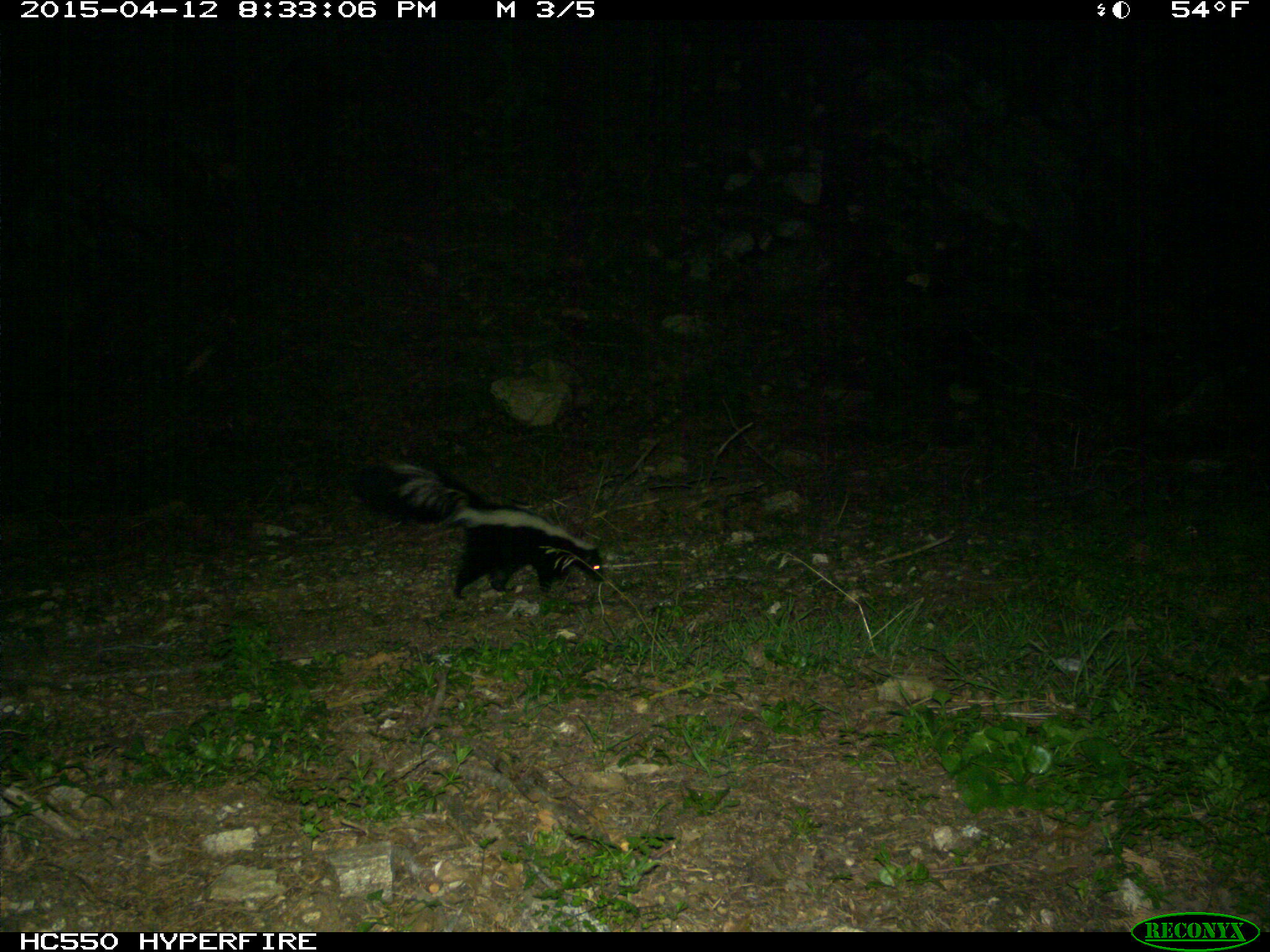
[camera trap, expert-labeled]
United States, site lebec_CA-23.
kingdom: Animalia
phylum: Chordata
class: Mammalia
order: Carnivora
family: Mephitidae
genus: Mephitis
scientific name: Mephitis mephitis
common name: striped skunk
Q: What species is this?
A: Mephitis mephitis (striped skunk).